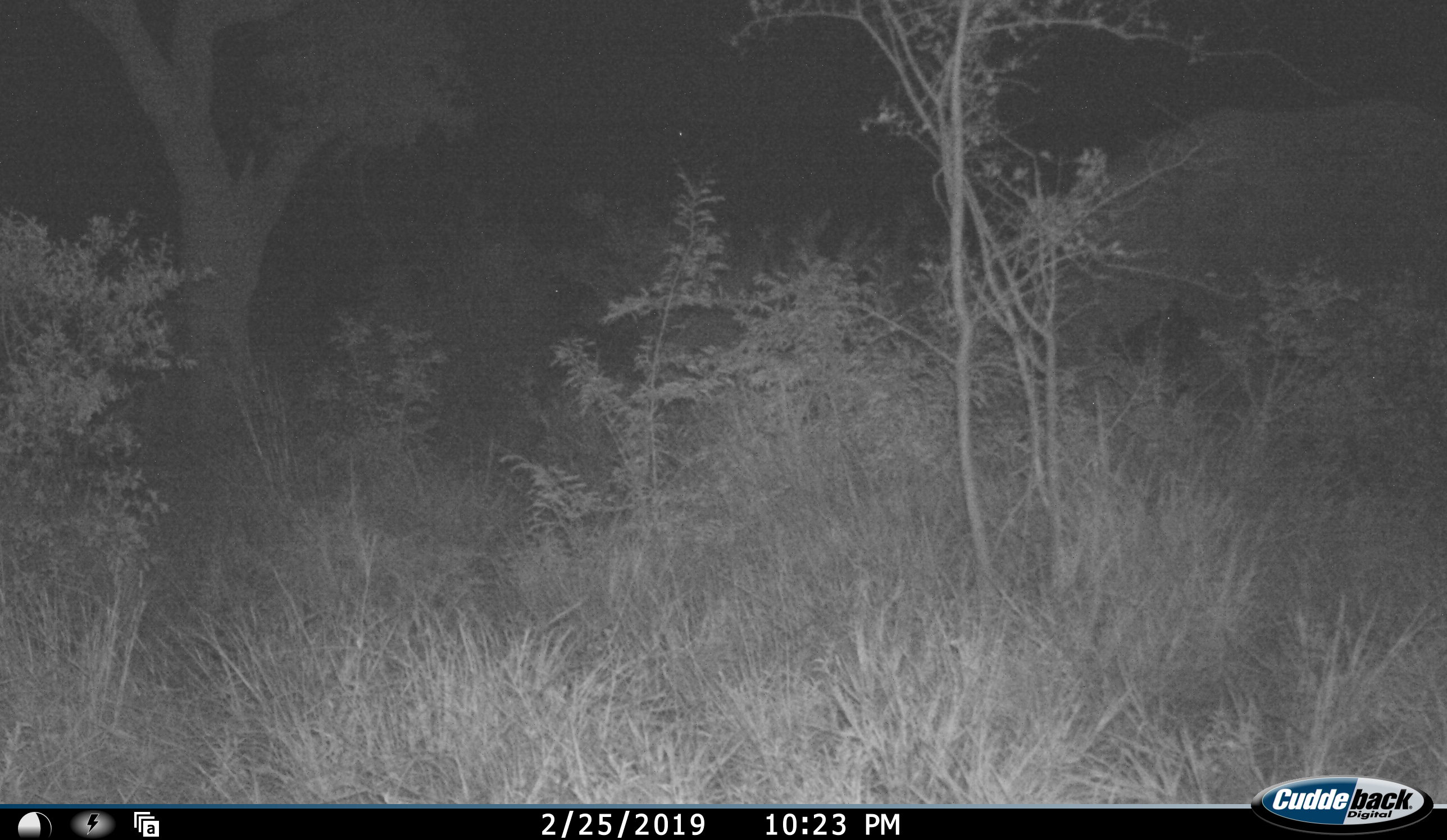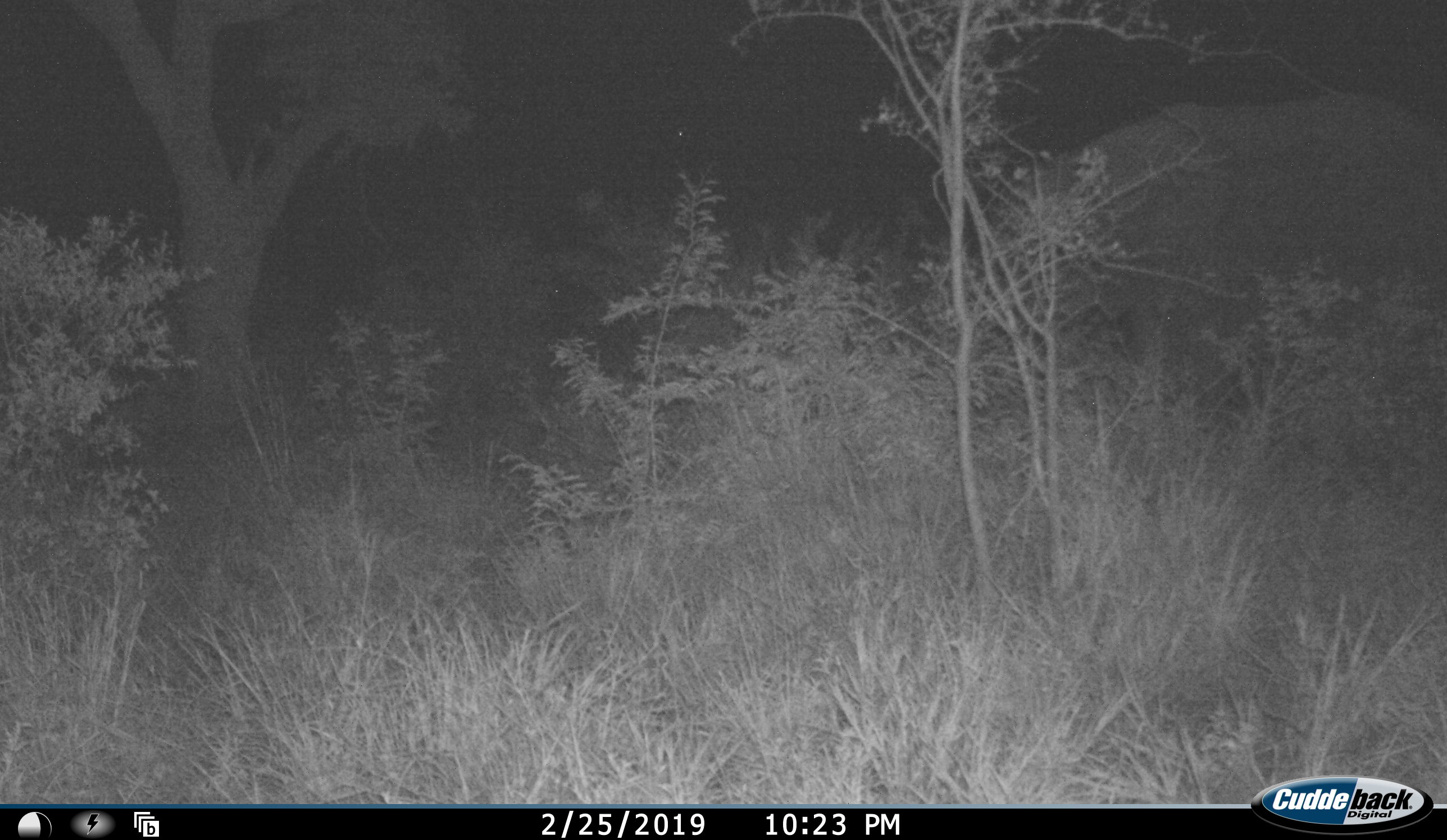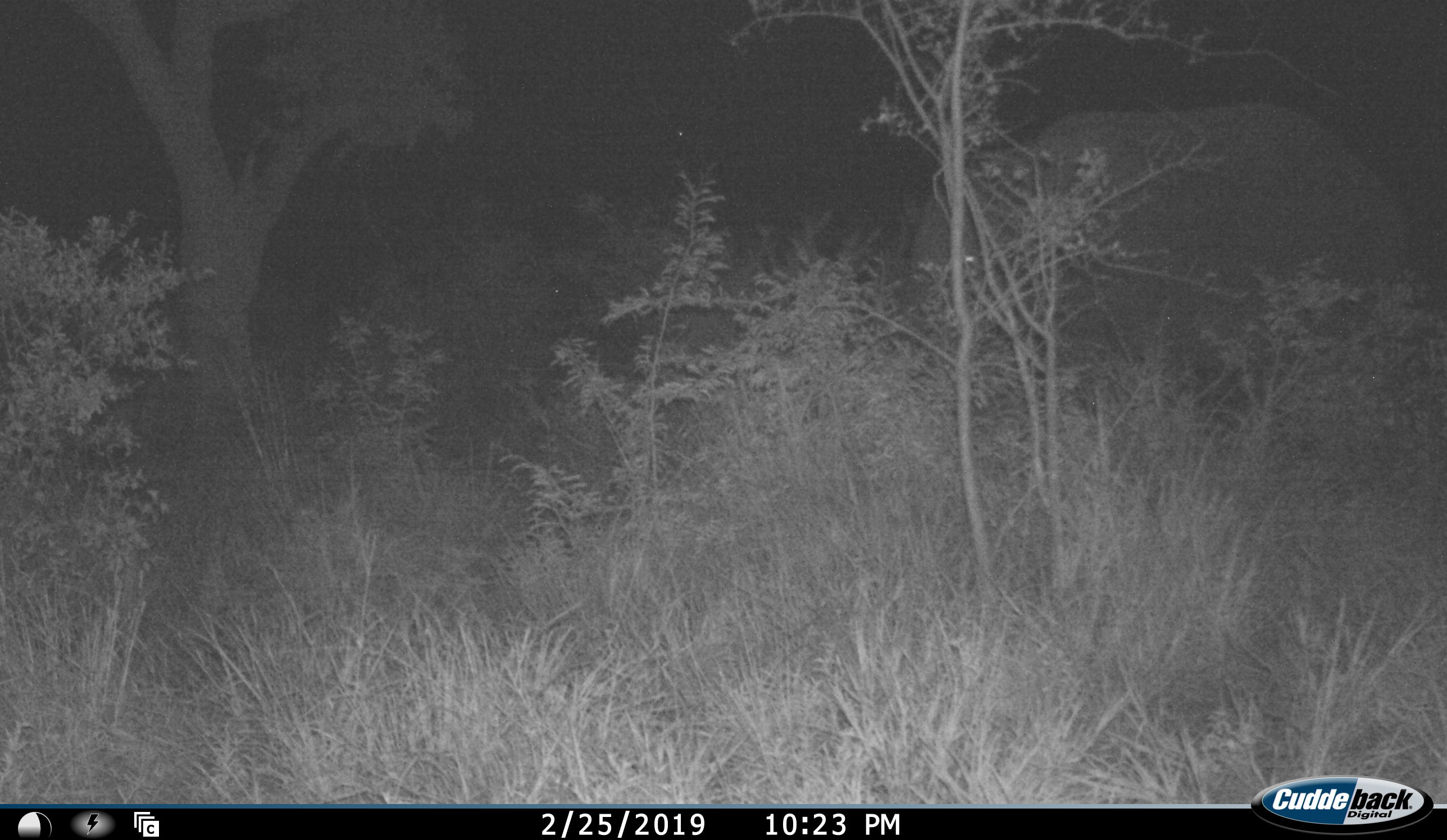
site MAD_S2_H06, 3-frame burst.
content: unidentified animal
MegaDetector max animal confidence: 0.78